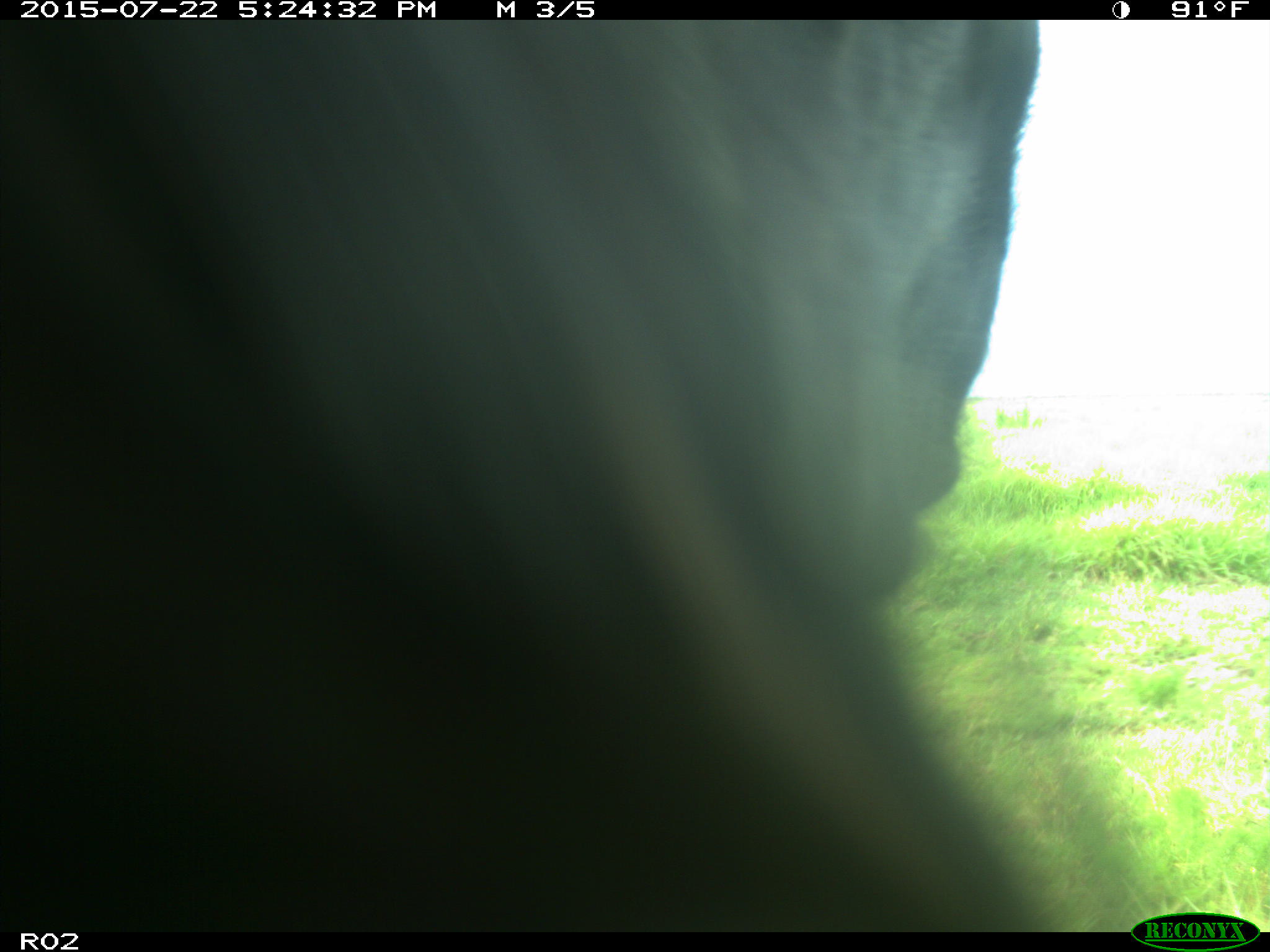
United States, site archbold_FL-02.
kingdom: Animalia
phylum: Chordata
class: Mammalia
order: Artiodactyla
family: Bovidae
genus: Bos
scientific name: Bos taurus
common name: domestic cow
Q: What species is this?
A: Bos taurus (domestic cow).